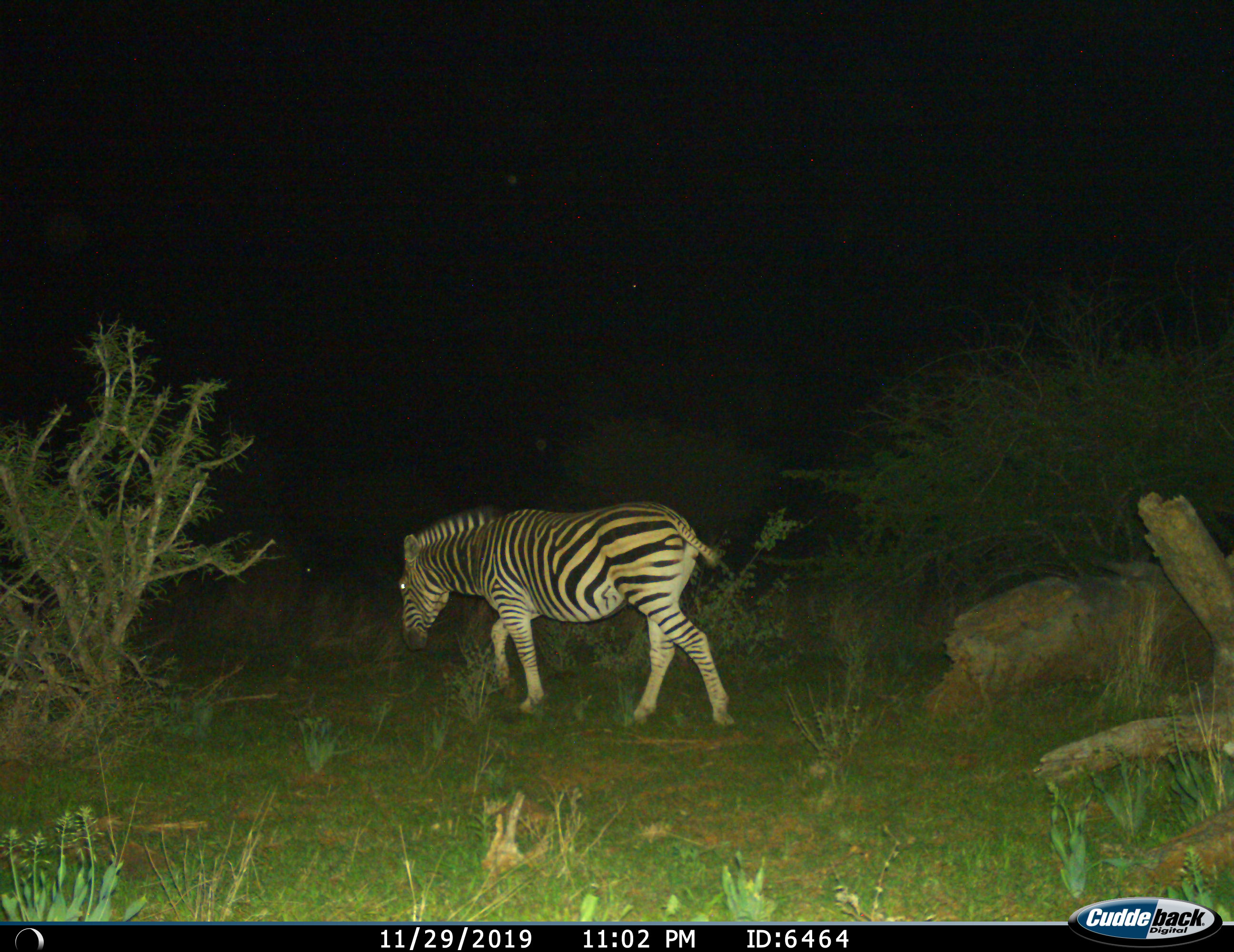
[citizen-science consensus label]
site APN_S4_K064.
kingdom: Animalia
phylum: Chordata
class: Mammalia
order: Perissodactyla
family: Equidae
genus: Equus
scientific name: Equus quagga burchellii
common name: burchell's zebra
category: zebraburchells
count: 1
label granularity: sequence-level